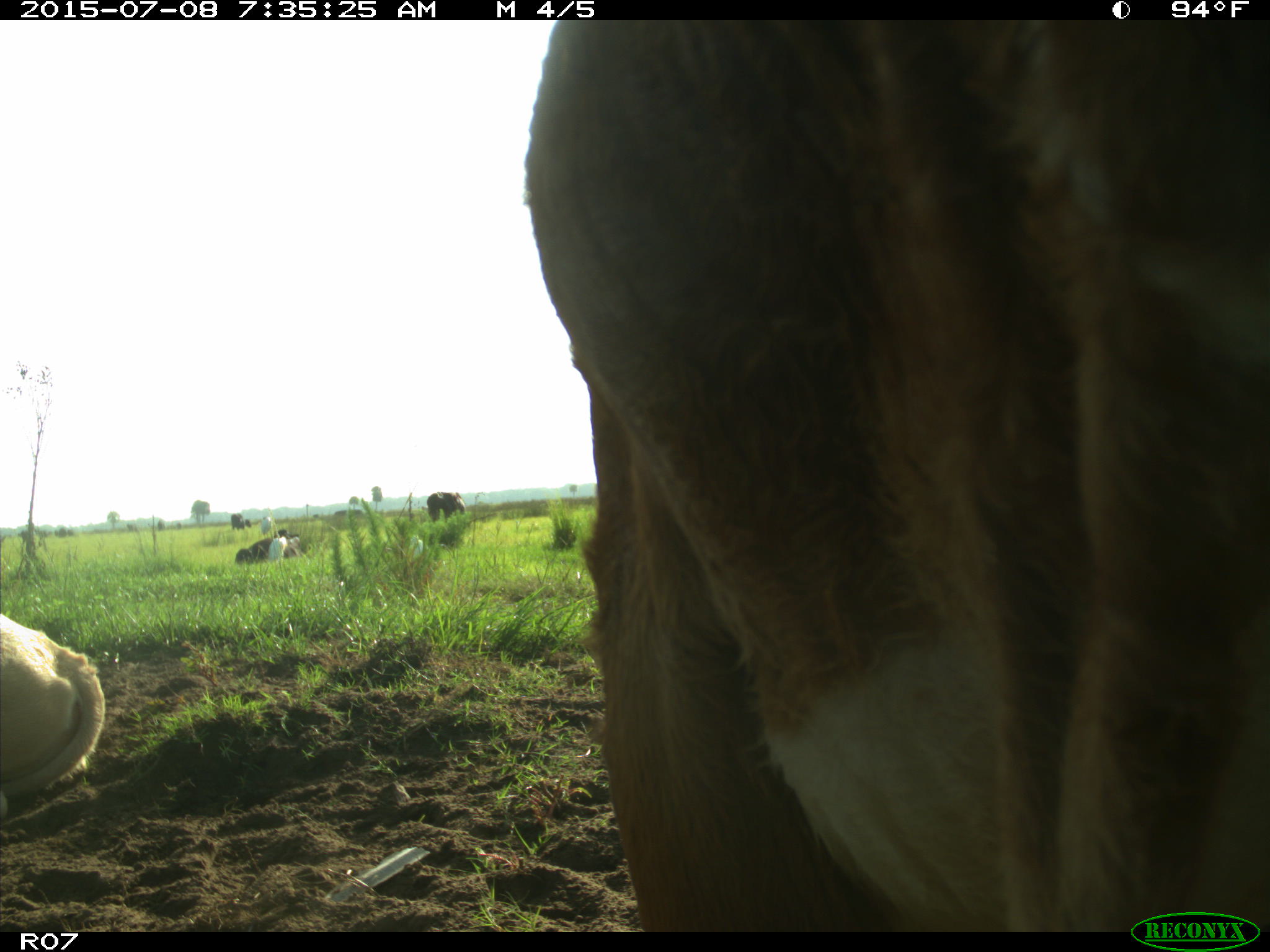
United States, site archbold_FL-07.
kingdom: Animalia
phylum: Chordata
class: Mammalia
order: Artiodactyla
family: Bovidae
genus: Bos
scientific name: Bos taurus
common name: domestic cow